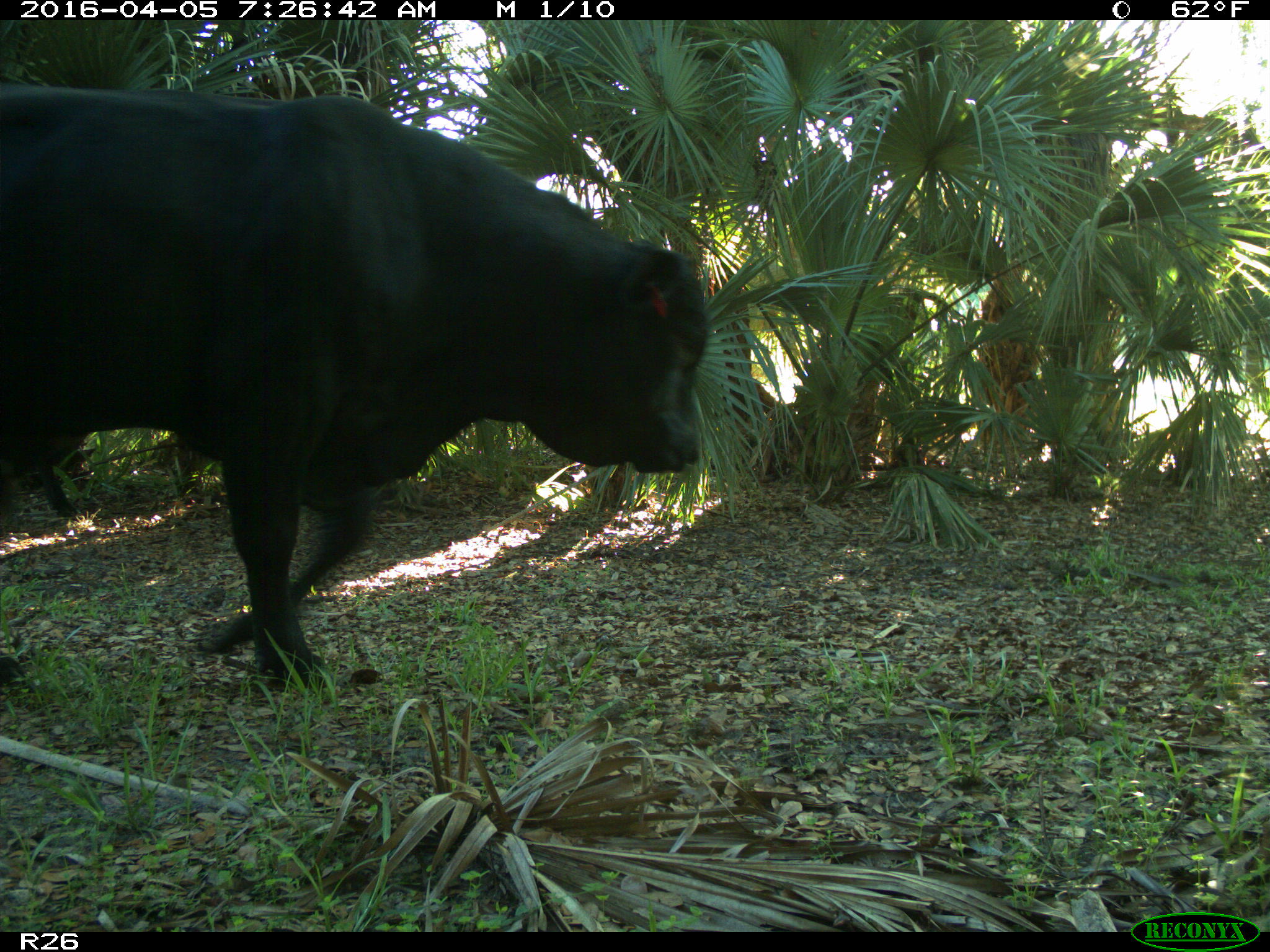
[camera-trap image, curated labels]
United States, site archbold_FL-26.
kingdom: Animalia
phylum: Chordata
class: Mammalia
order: Artiodactyla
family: Bovidae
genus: Bos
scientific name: Bos taurus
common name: domestic cow